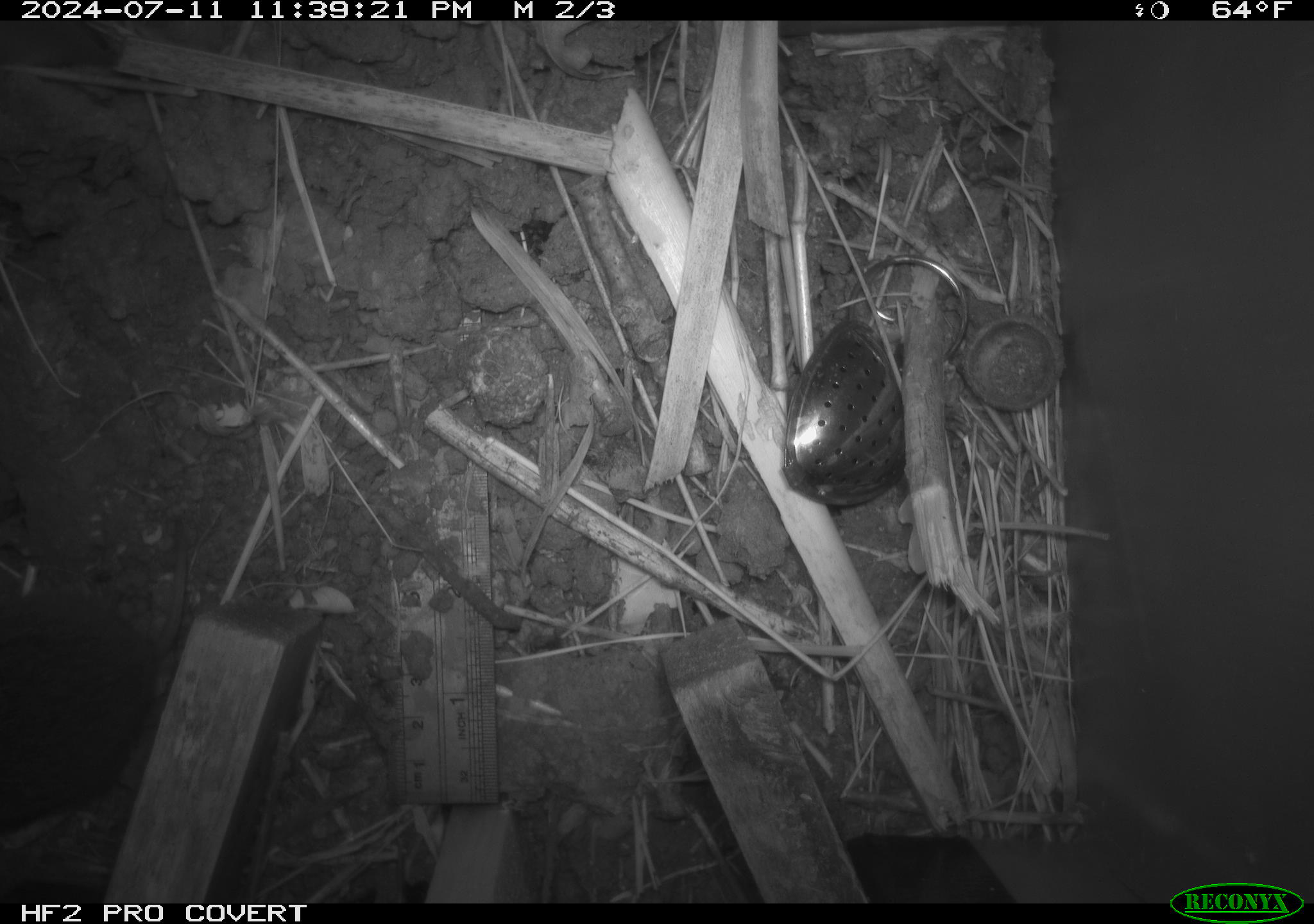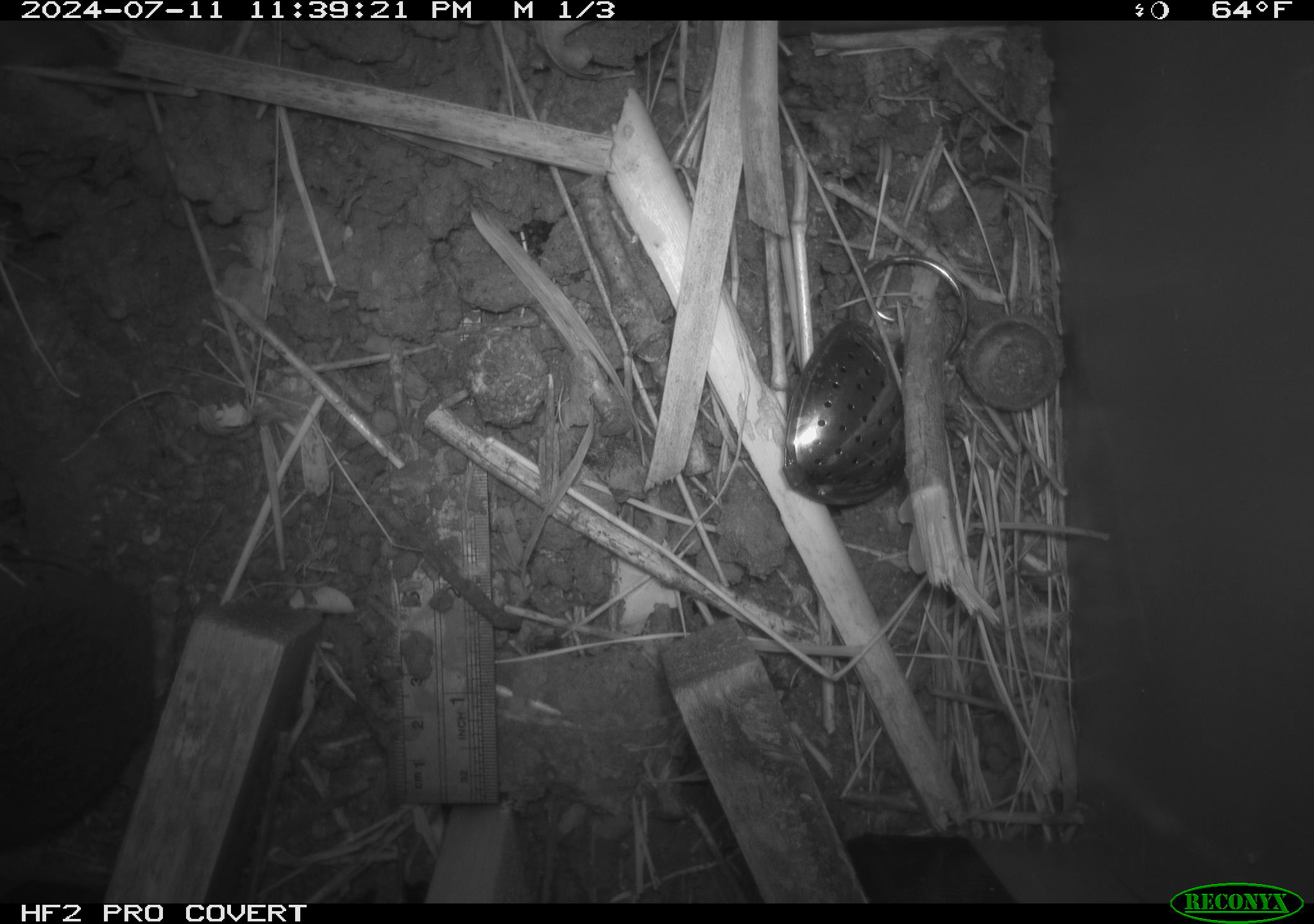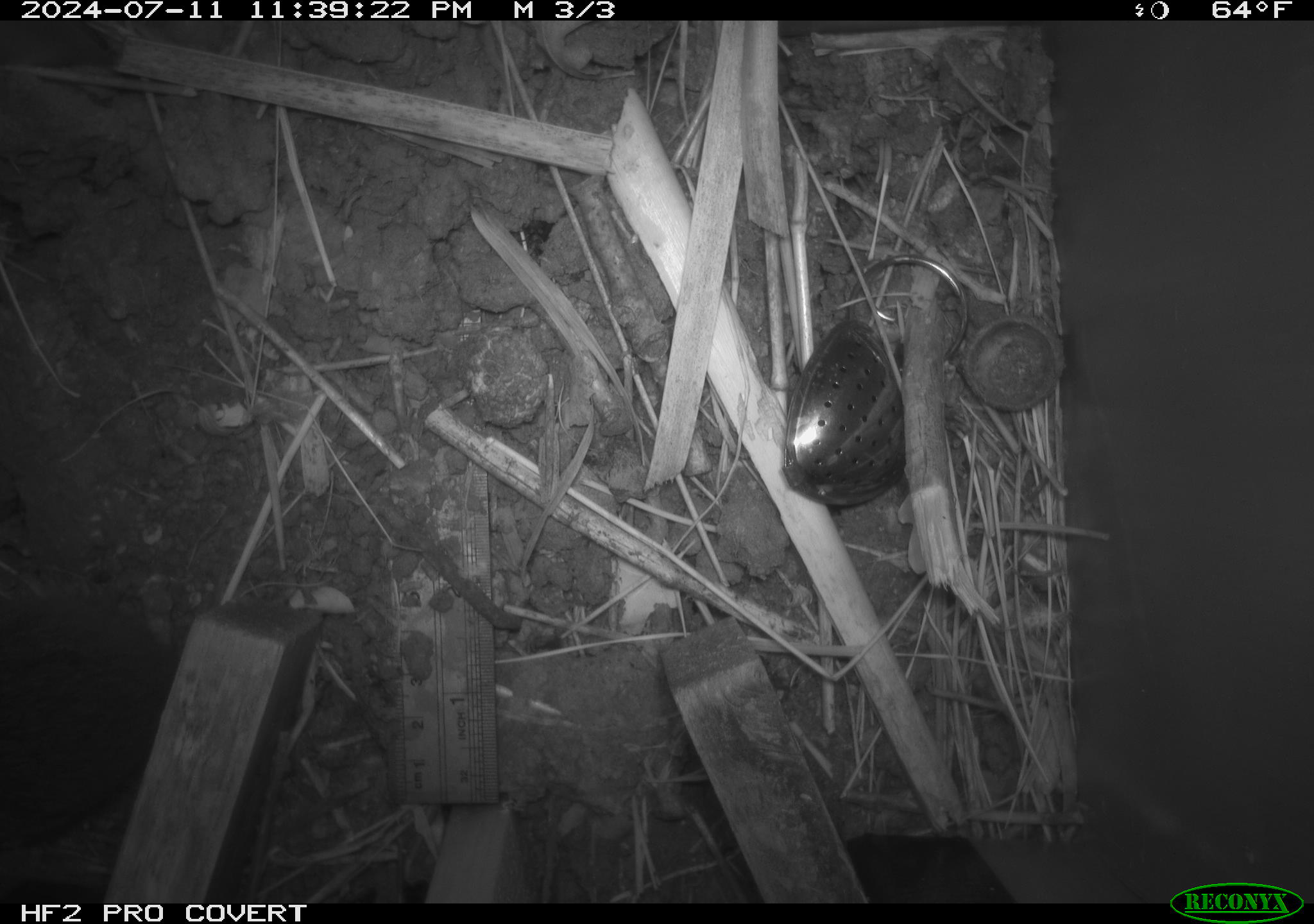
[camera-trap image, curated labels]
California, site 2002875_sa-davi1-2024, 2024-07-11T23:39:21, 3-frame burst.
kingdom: Animalia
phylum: Chordata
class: Mammalia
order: Rodentia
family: Cricetidae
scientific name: Arvicolinae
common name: voles, lemmings, and muskrats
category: arvicolinae subfamily